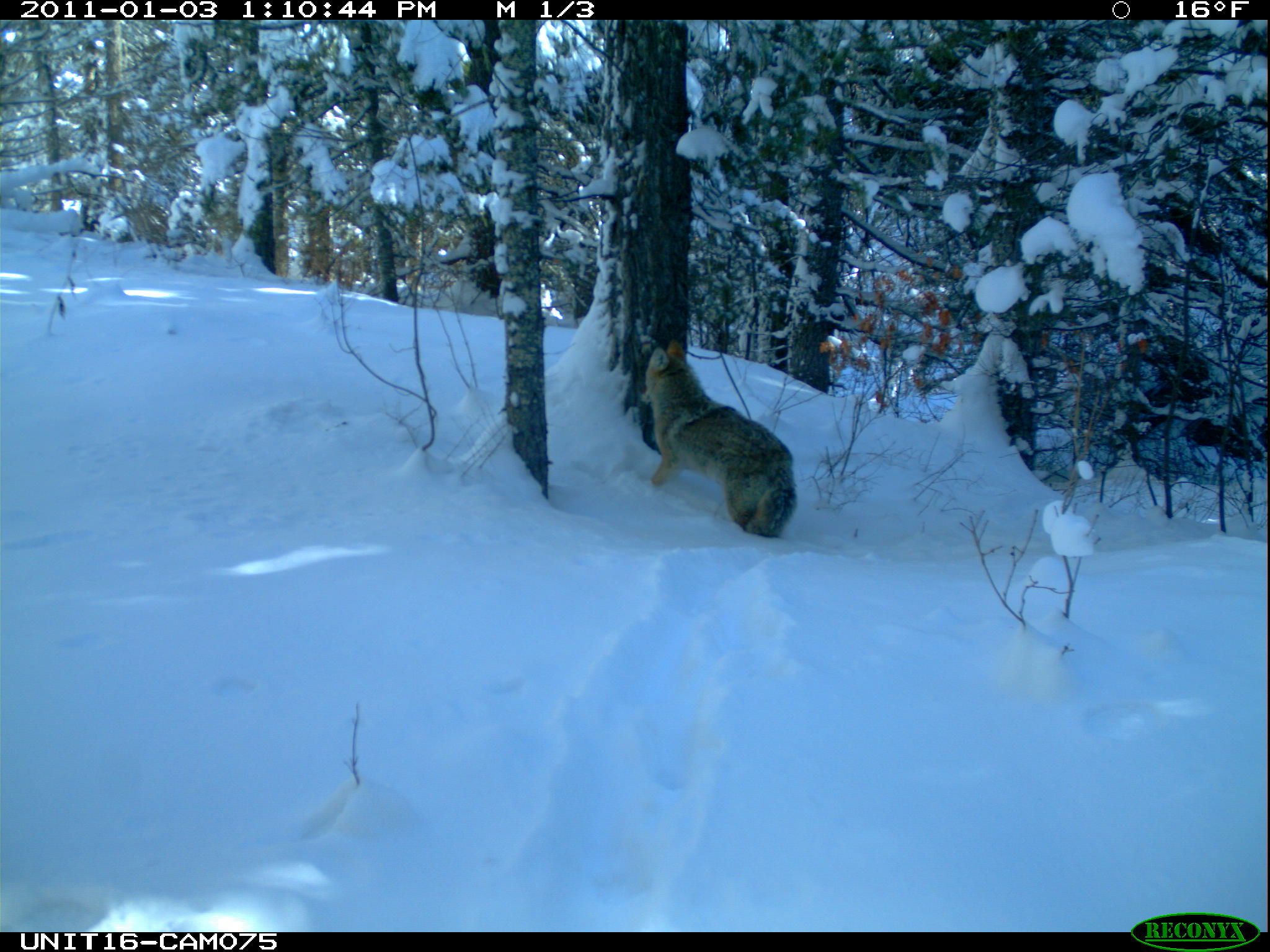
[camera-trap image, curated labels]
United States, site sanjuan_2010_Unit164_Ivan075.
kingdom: Animalia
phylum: Chordata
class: Mammalia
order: Carnivora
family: Canidae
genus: Canis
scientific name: Canis latrans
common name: coyote